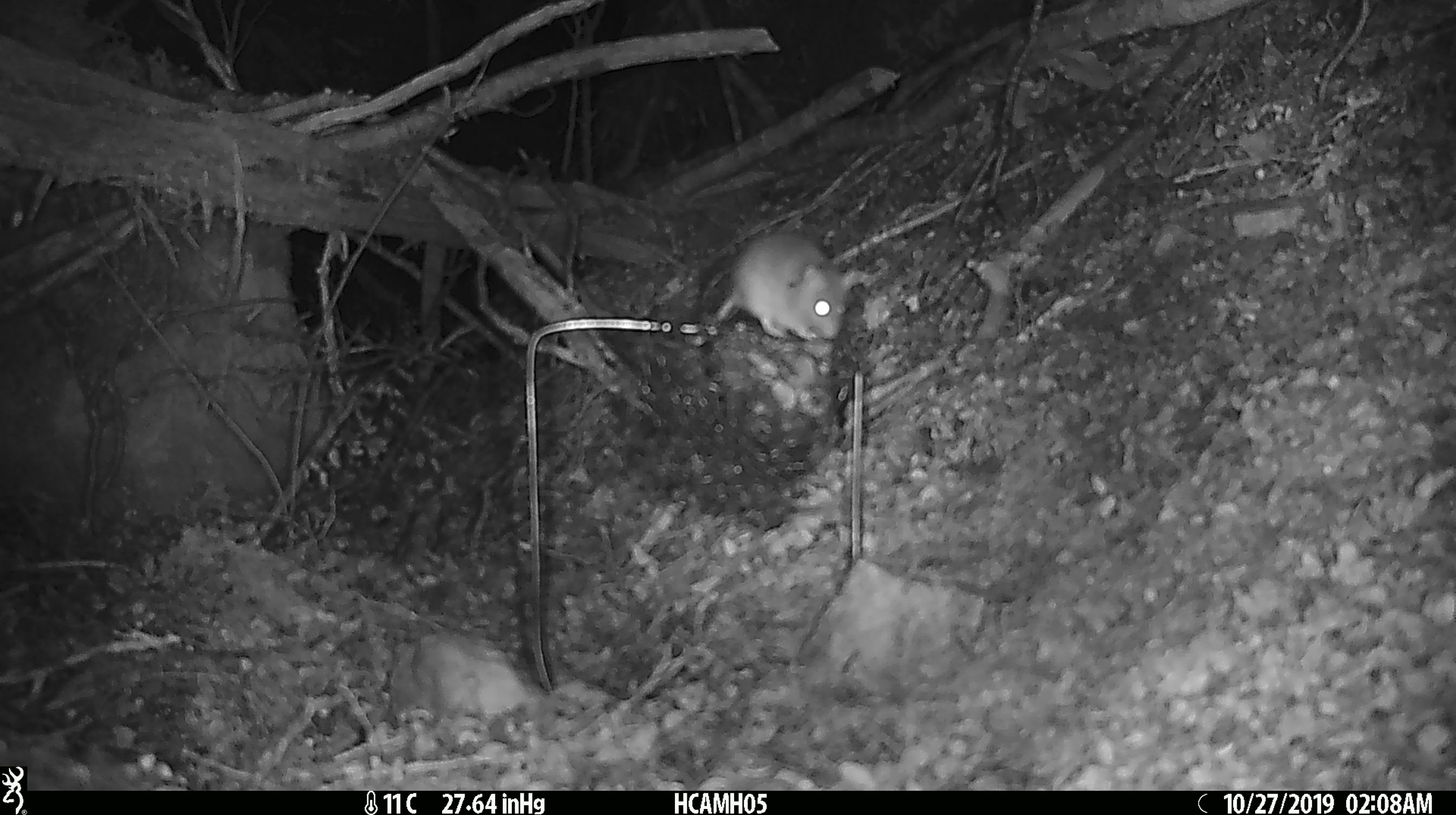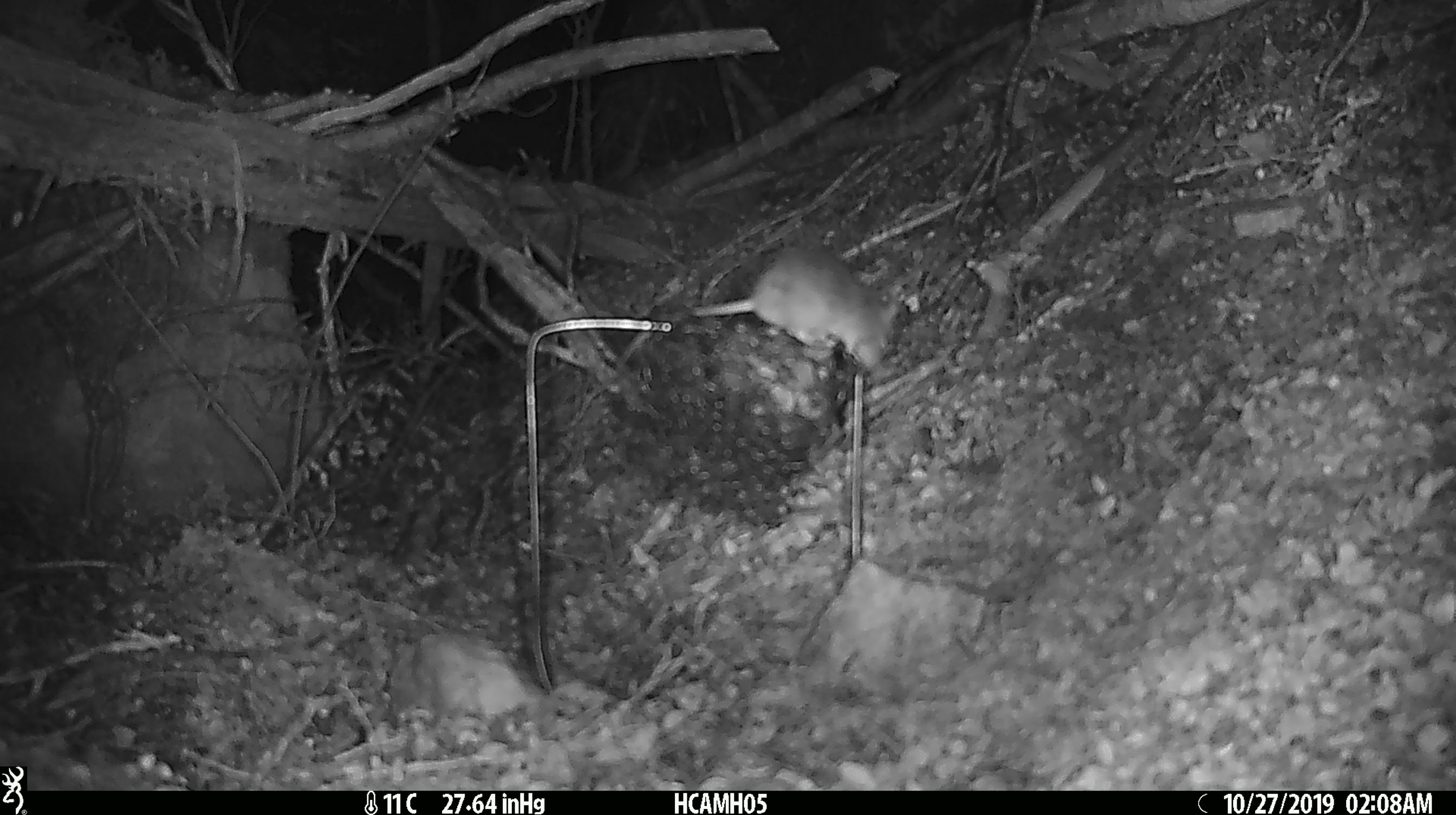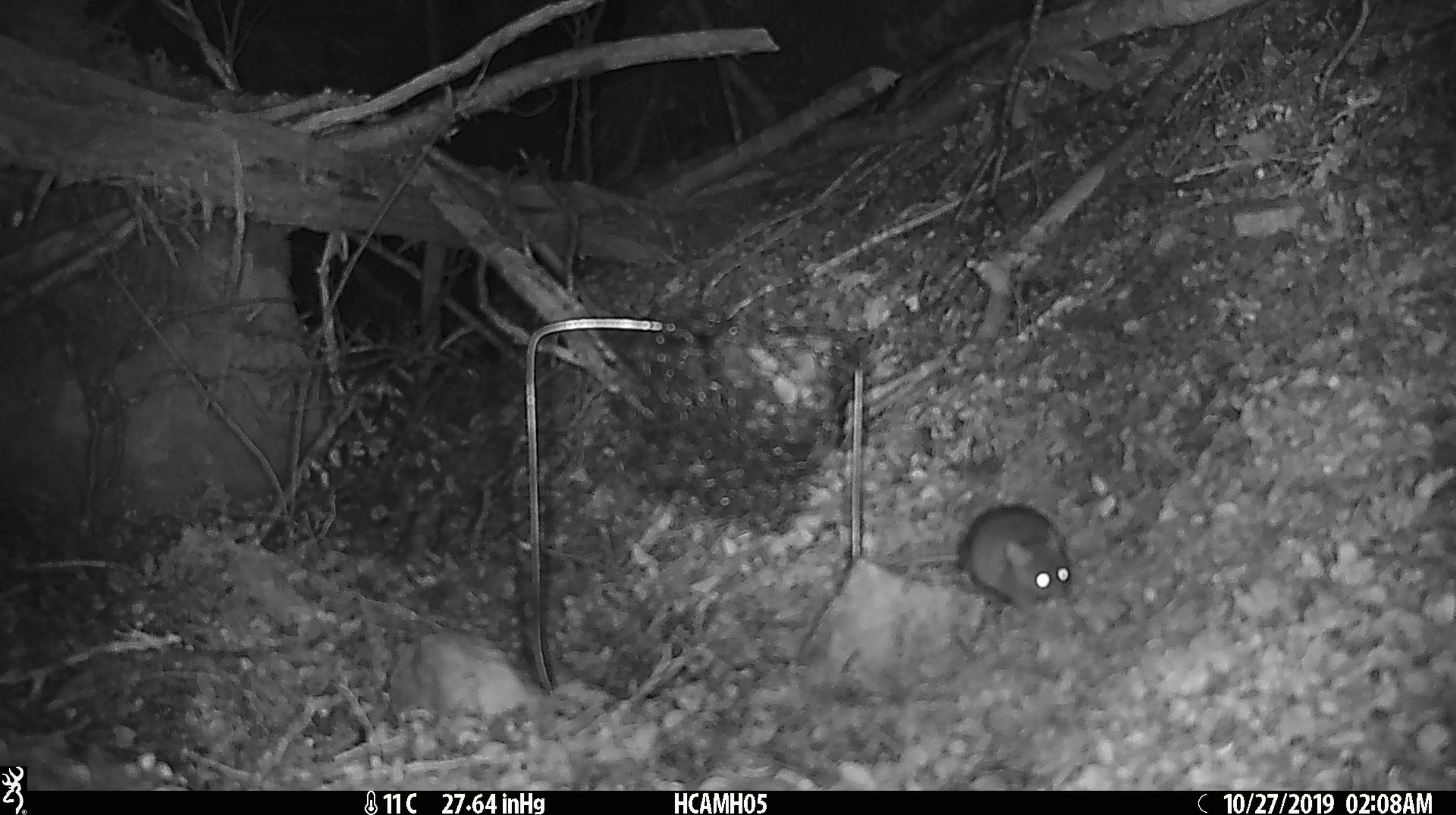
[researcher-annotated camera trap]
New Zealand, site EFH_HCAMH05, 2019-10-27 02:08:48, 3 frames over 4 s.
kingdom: Animalia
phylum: Chordata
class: Mammalia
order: Rodentia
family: Muridae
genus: Mus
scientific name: Mus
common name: mouse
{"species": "mouse (Mus)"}